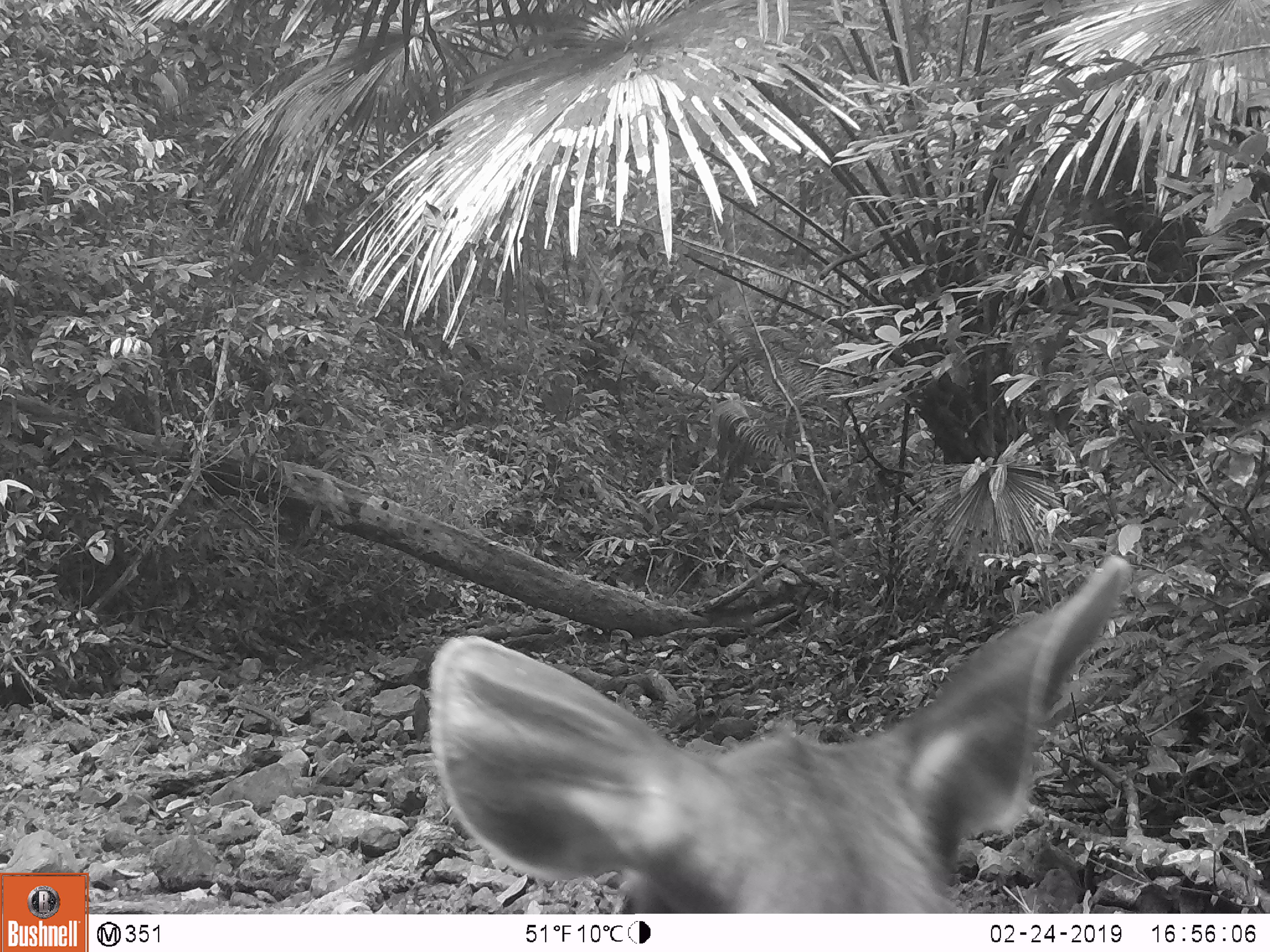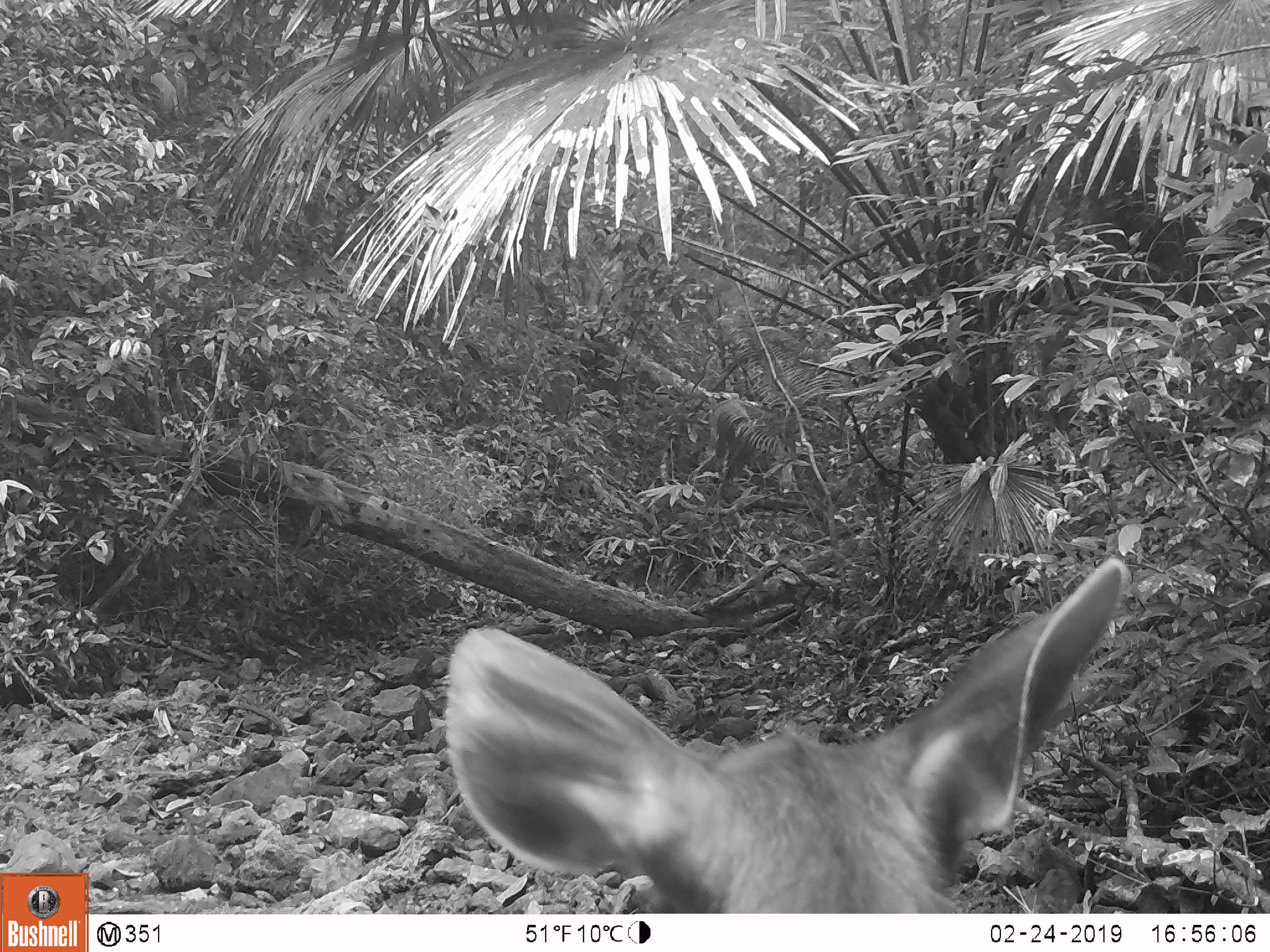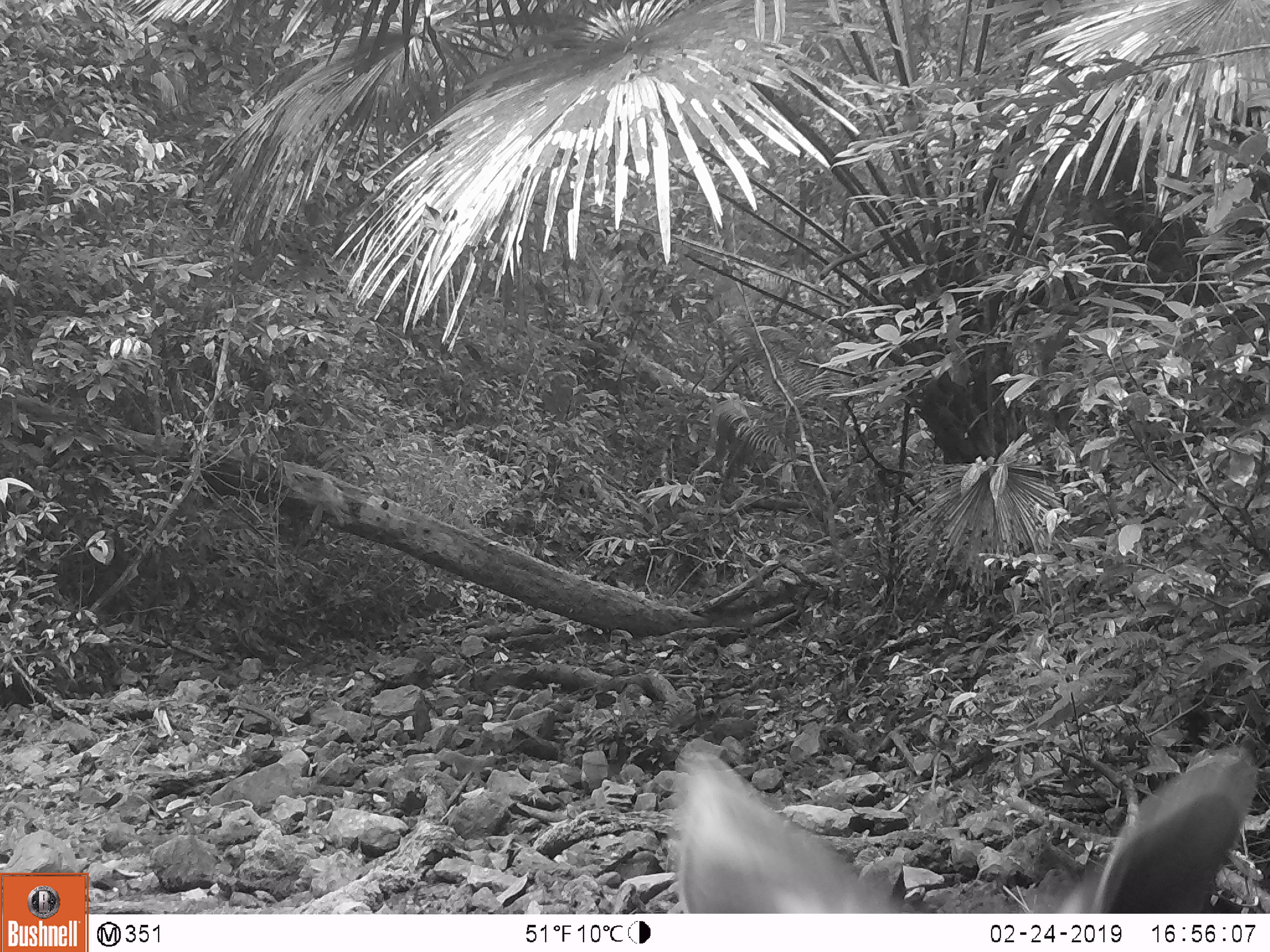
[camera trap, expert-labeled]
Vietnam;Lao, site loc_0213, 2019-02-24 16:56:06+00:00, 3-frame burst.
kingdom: Animalia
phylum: Chordata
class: Mammalia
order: Artiodactyla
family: Cervidae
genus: Rusa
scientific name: Rusa unicolor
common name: sambar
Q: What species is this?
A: Sambar (Rusa unicolor).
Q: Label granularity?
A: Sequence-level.